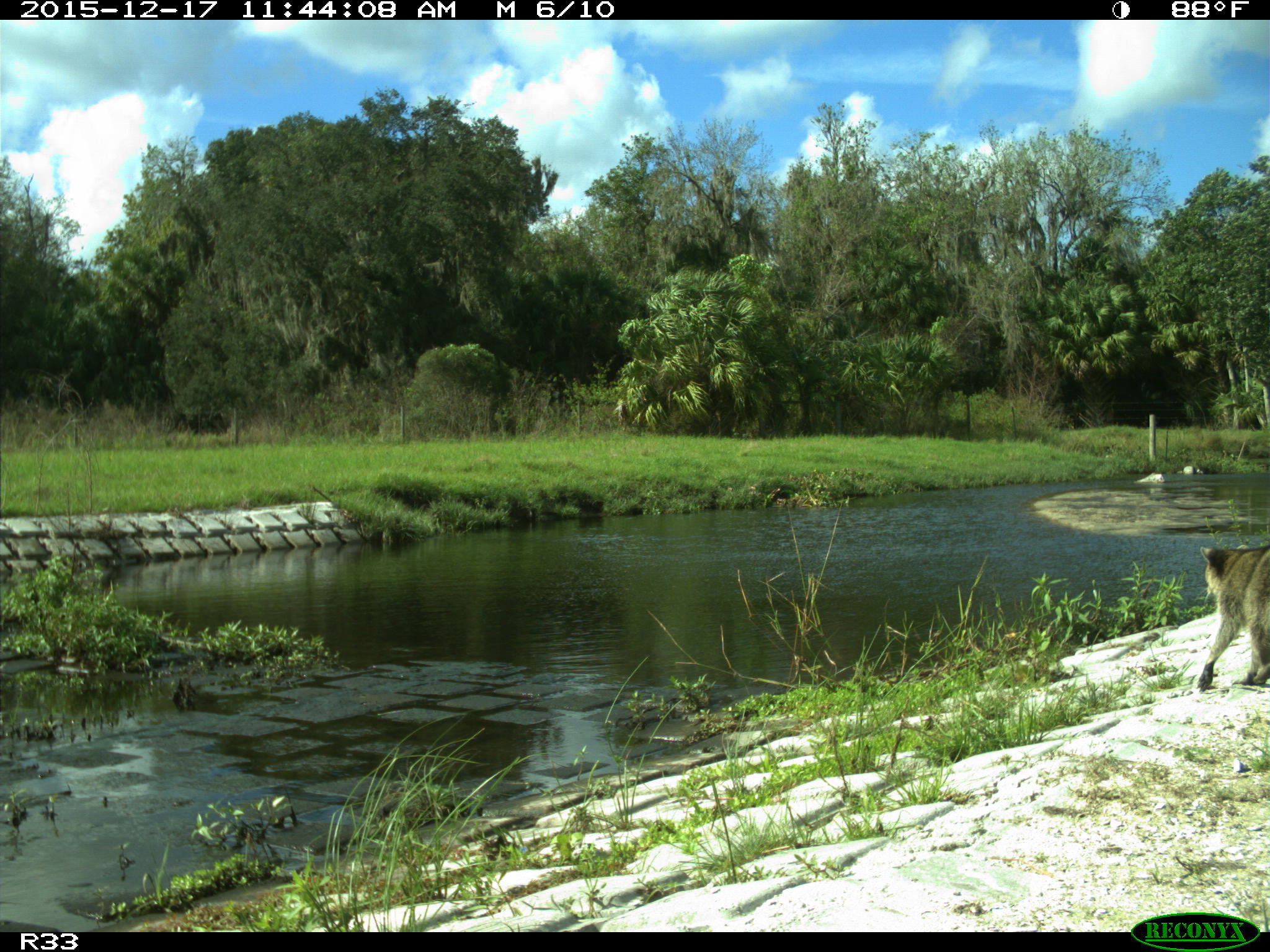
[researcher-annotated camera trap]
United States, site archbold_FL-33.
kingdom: Animalia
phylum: Chordata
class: Mammalia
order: Carnivora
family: Procyonidae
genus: Procyon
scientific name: Procyon lotor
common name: common raccoon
Procyon lotor (common raccoon).